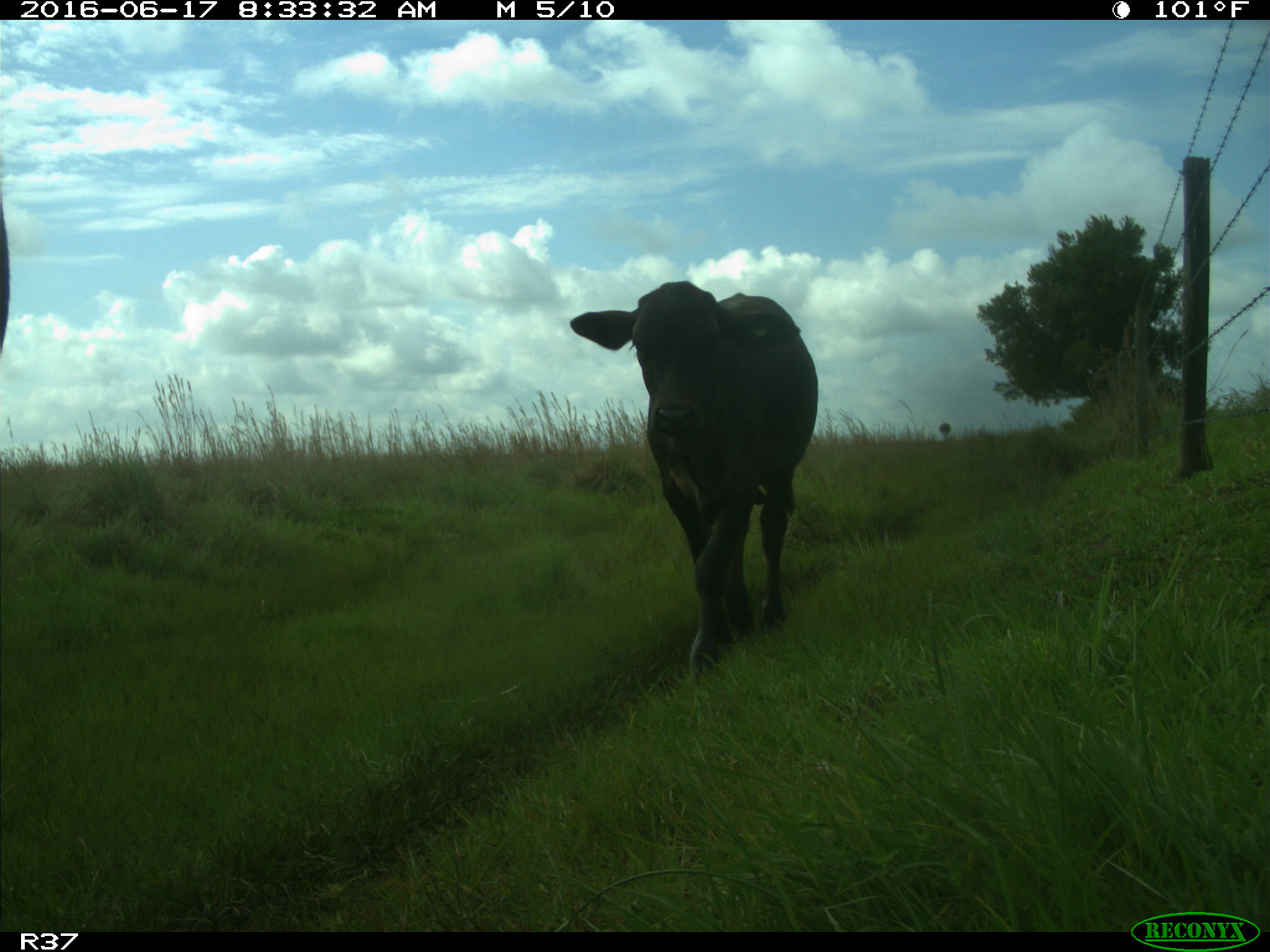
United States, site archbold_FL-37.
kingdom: Animalia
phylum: Chordata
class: Mammalia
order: Artiodactyla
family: Bovidae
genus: Bos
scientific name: Bos taurus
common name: domestic cow